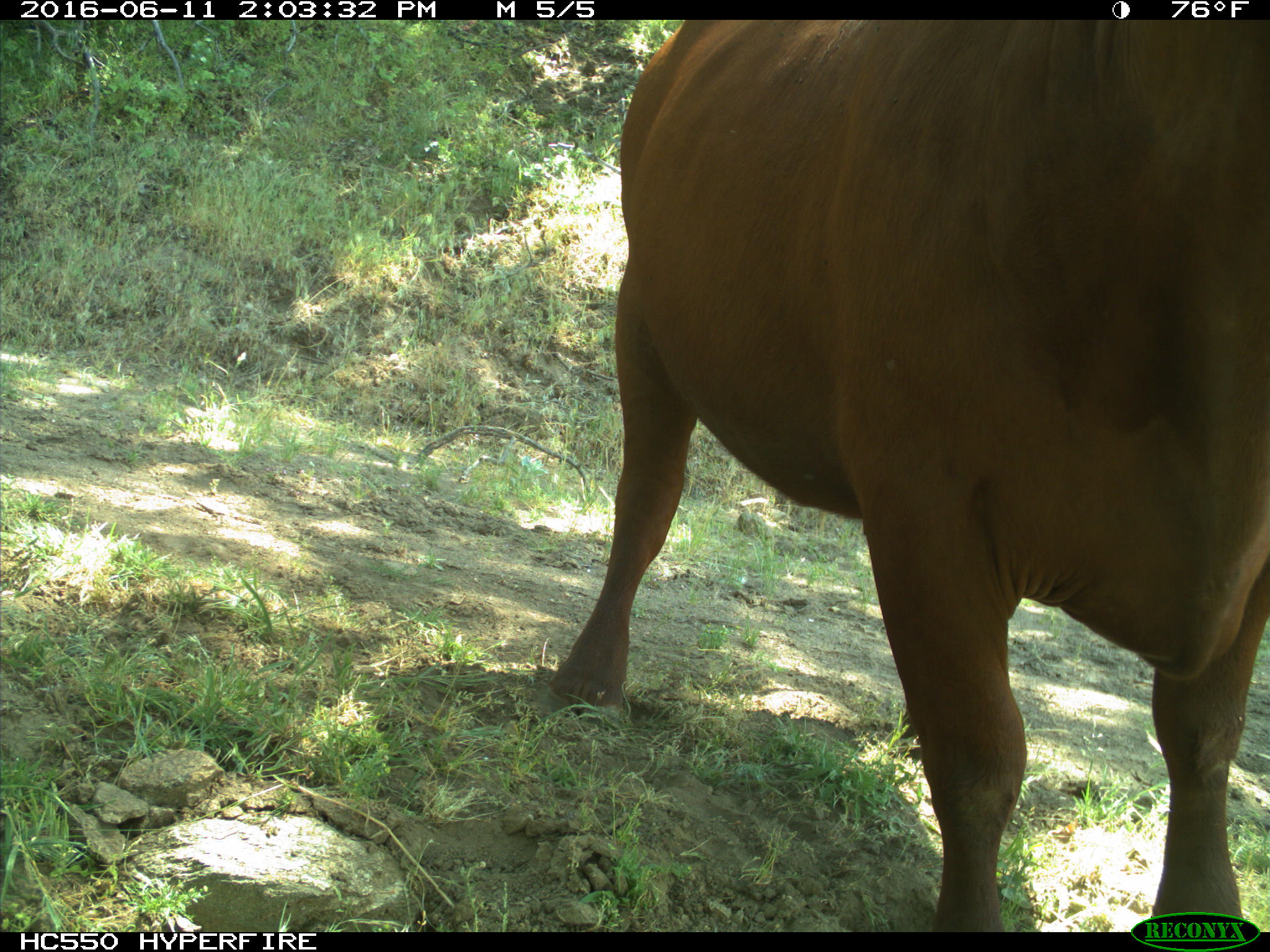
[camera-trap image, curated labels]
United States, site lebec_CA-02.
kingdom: Animalia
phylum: Chordata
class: Mammalia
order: Artiodactyla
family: Bovidae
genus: Bos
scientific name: Bos taurus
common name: domestic cow